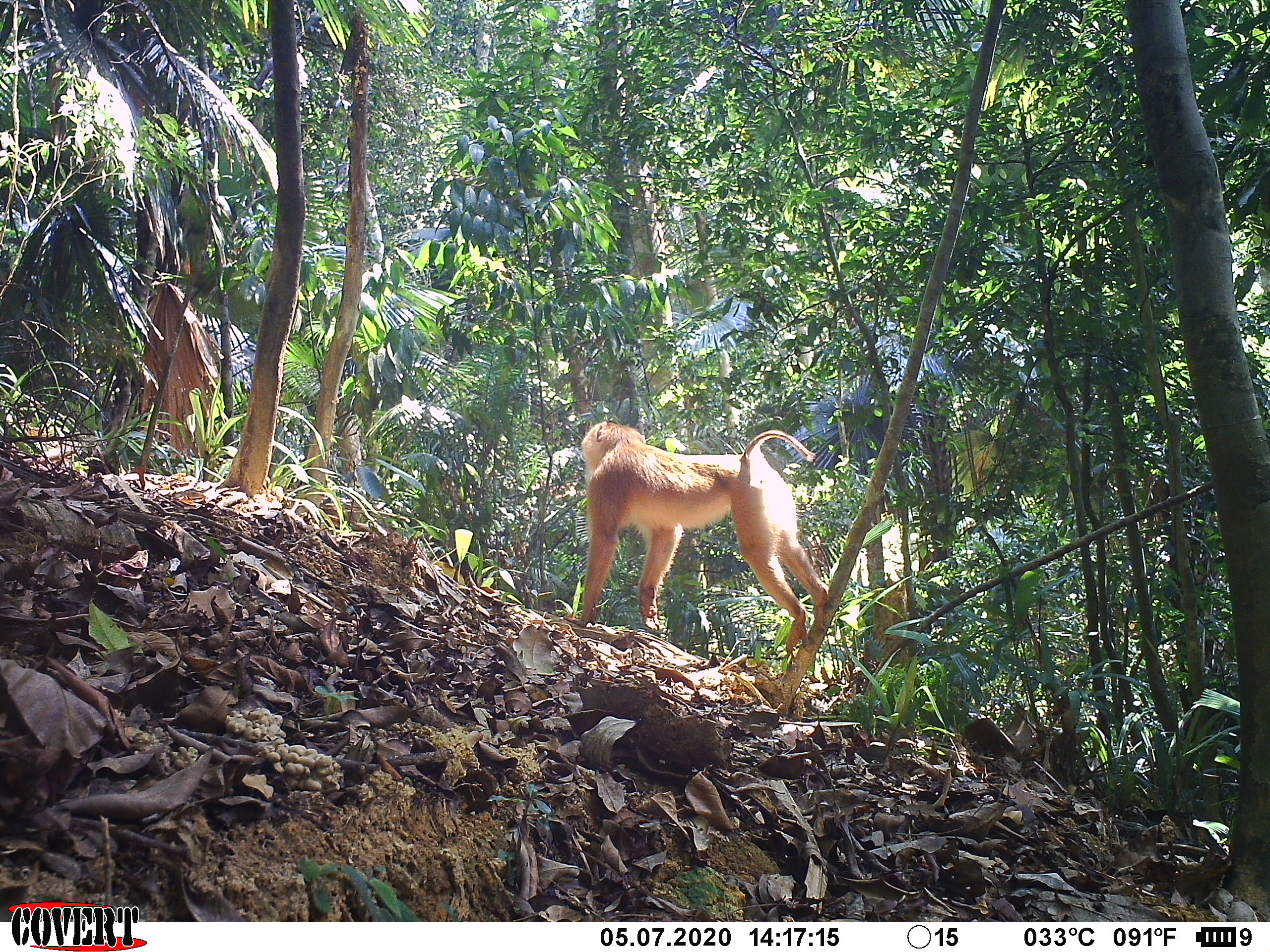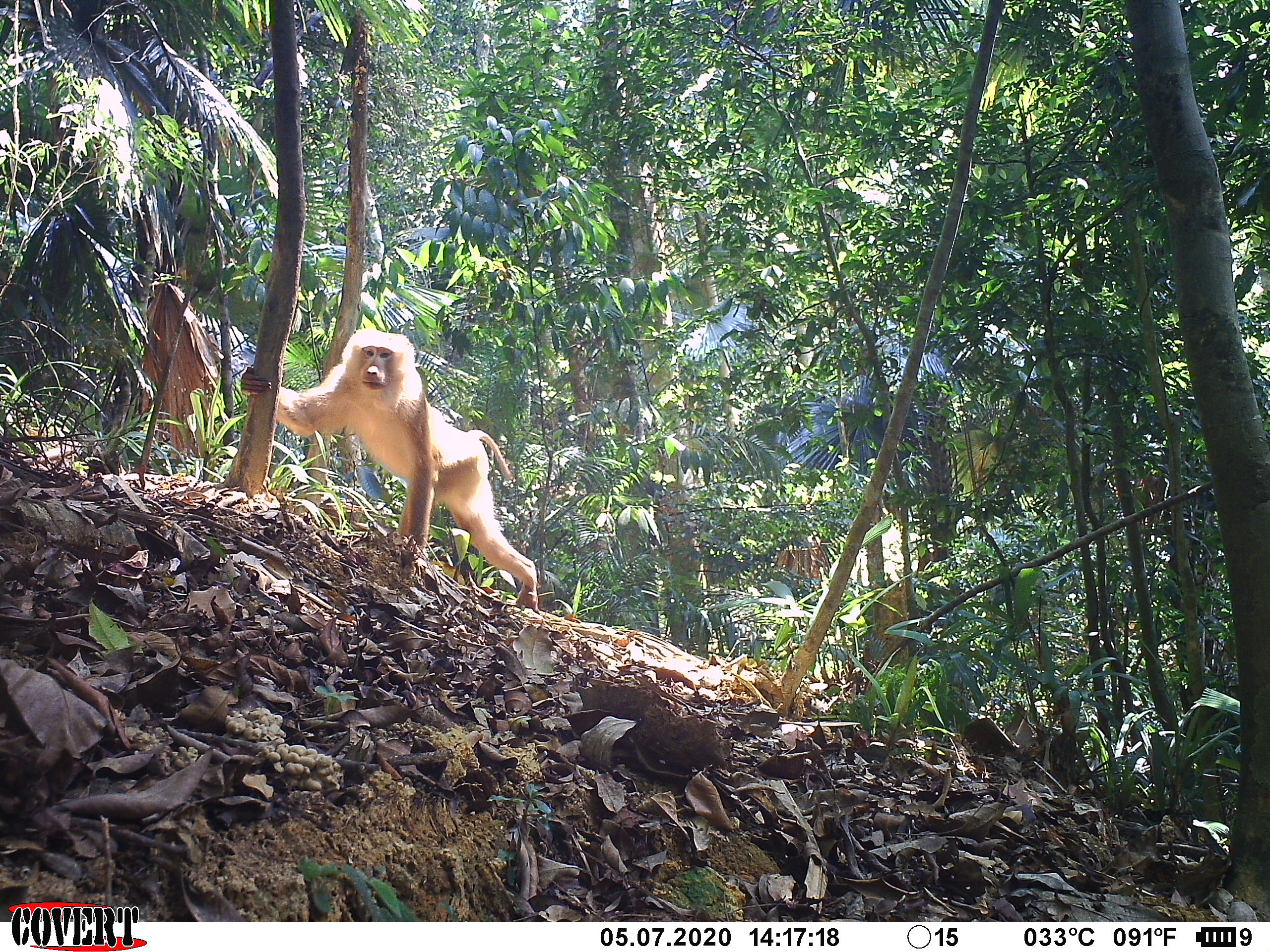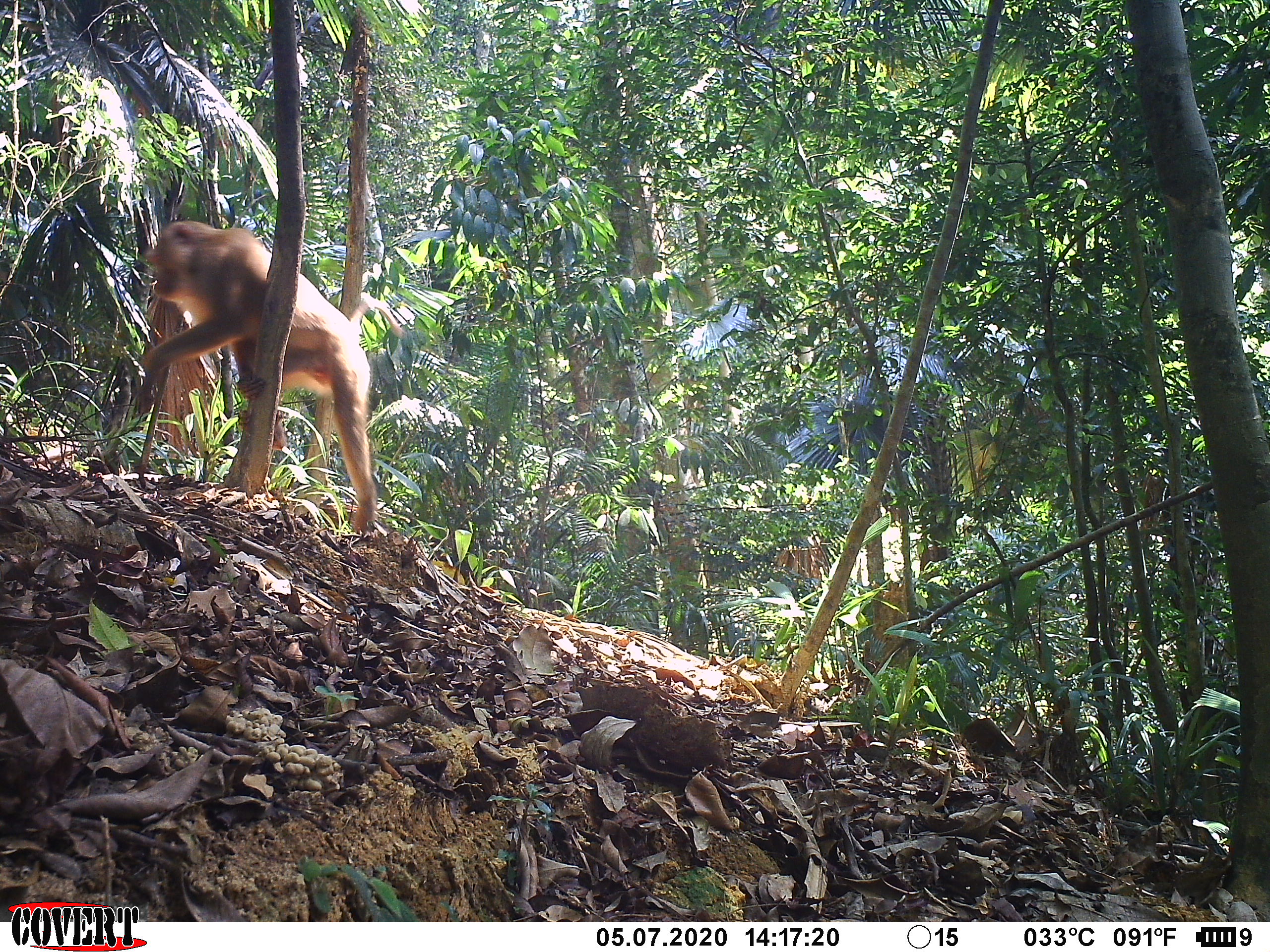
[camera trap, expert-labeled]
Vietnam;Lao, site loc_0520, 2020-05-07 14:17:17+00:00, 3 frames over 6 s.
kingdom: Animalia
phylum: Chordata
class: Mammalia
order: Primates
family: Cercopithecidae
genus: Macaca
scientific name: Macaca nemestrina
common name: pig-tailed macaque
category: pig tailed macaque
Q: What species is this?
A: Pig tailed macaque (pig-tailed macaque) (Macaca nemestrina).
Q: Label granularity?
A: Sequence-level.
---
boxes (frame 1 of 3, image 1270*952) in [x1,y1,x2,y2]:
pig tailed macaque: [569,418,831,655]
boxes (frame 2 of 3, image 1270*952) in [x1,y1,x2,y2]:
pig tailed macaque: [239,326,541,614]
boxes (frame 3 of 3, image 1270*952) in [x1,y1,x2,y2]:
pig tailed macaque: [133,217,403,535]